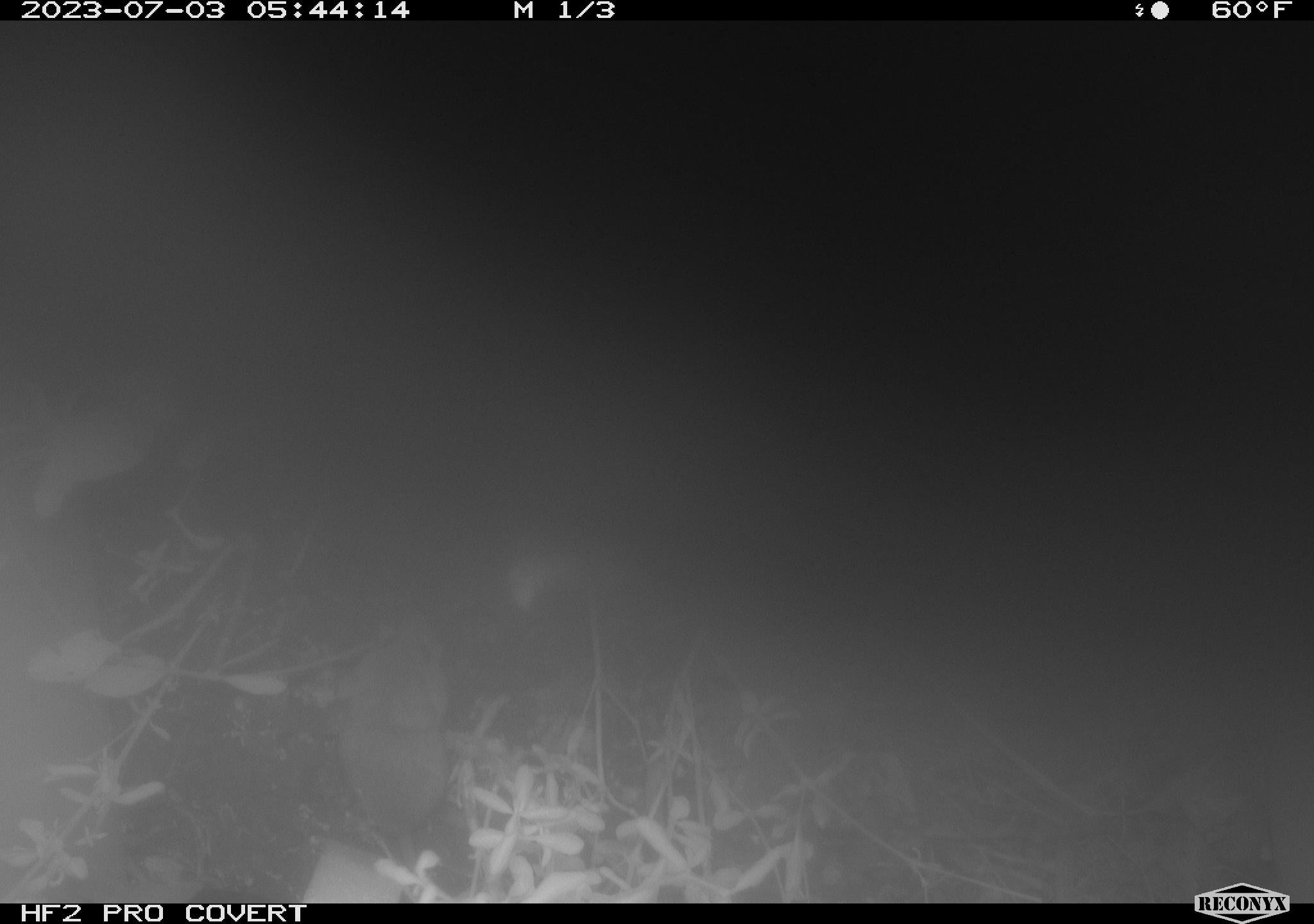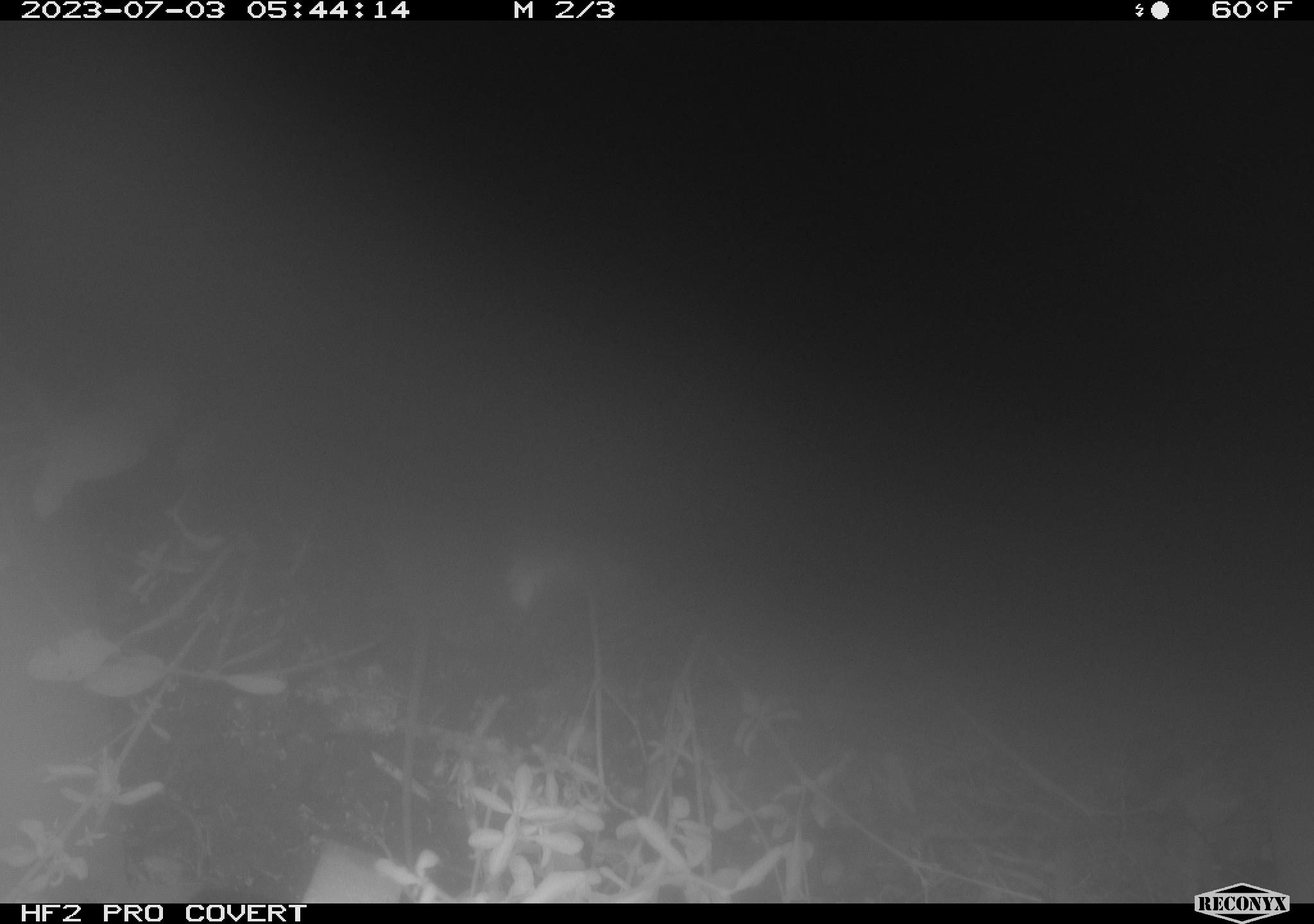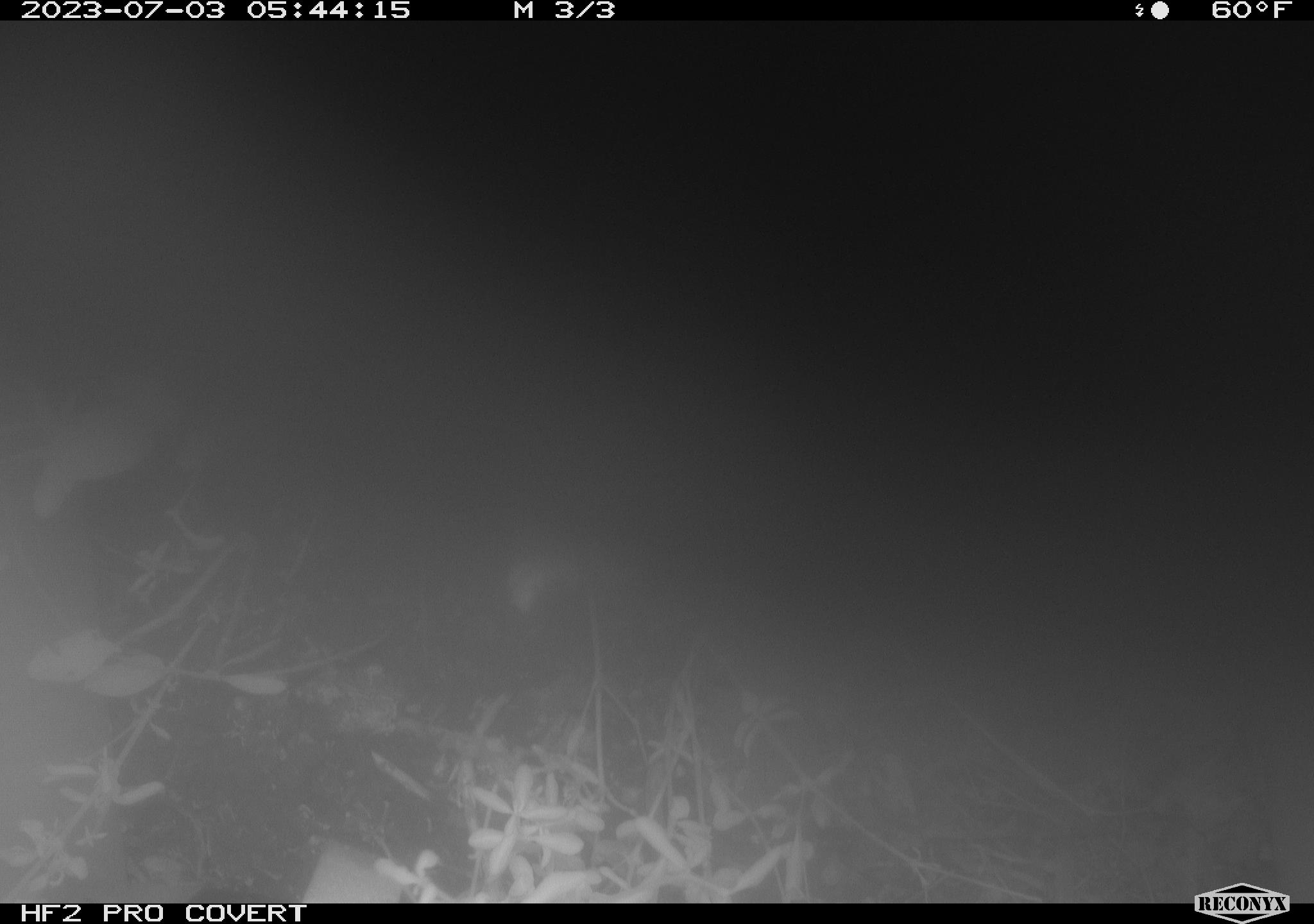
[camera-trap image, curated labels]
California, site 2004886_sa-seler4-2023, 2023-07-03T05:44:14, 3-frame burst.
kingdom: Animalia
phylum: Chordata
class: Mammalia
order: Eulipotyphla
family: Soricidae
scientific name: Soricidae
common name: shrews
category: soricidae family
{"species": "soricidae family (shrews) (Soricidae)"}